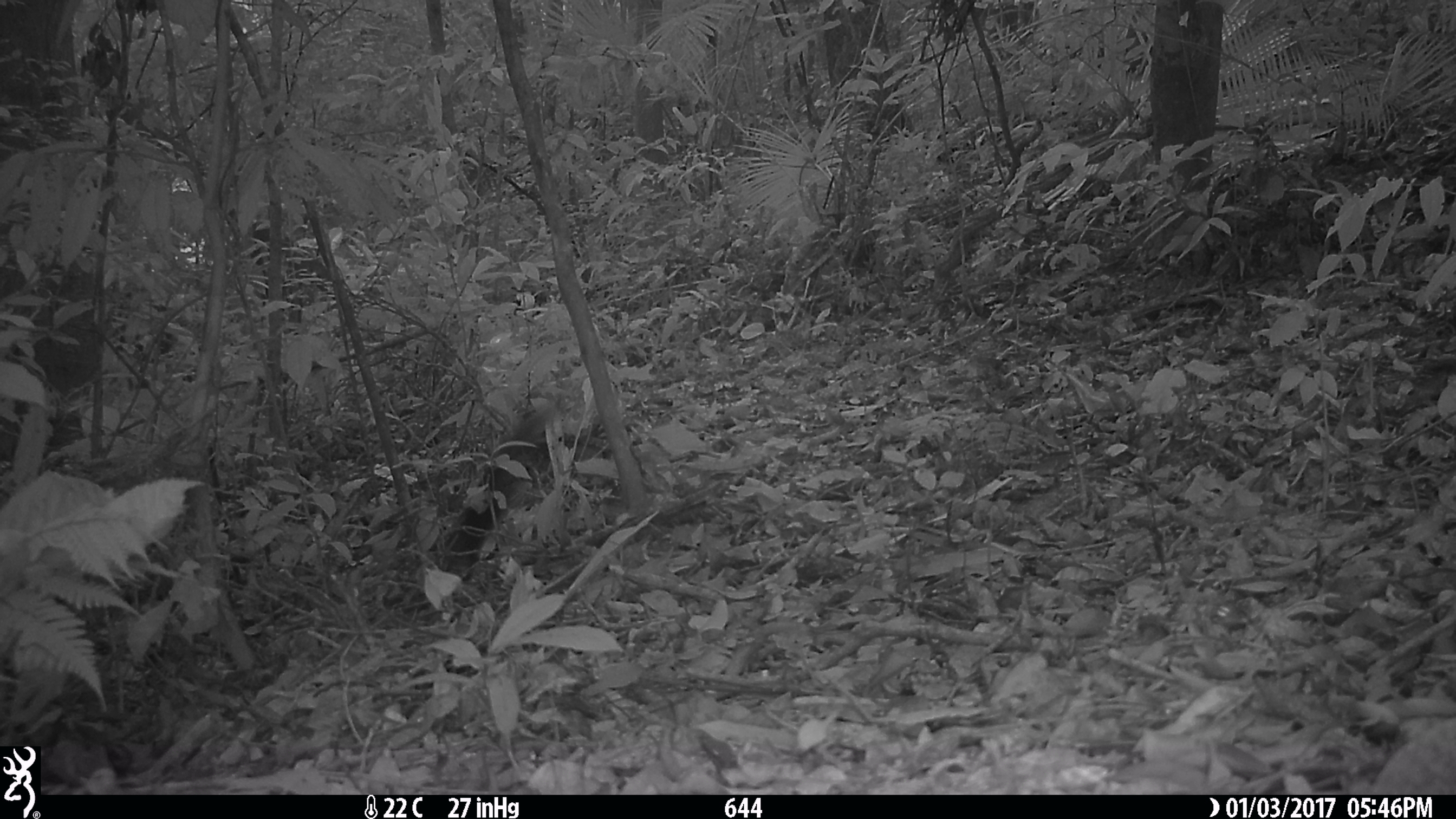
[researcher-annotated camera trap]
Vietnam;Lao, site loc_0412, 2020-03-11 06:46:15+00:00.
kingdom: Animalia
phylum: Chordata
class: Mammalia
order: Rodentia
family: Sciuridae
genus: Dremomys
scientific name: Dremomys rufigenis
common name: red-cheeked squirrel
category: red cheeked squirrel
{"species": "red cheeked squirrel (red-cheeked squirrel) (Dremomys rufigenis)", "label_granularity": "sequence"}